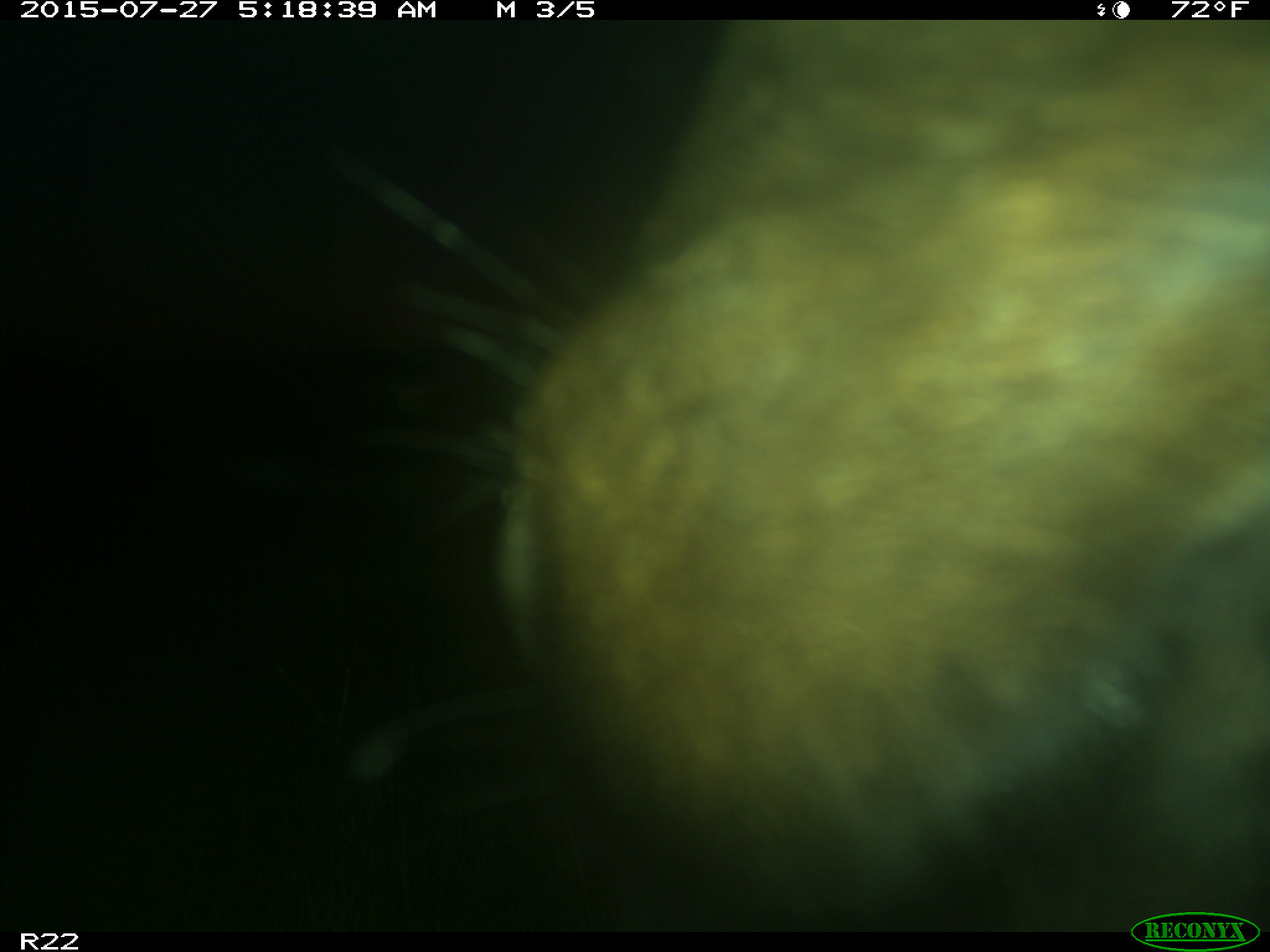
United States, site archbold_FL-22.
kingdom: Animalia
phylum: Chordata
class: Mammalia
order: Artiodactyla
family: Bovidae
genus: Bos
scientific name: Bos taurus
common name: domestic cow